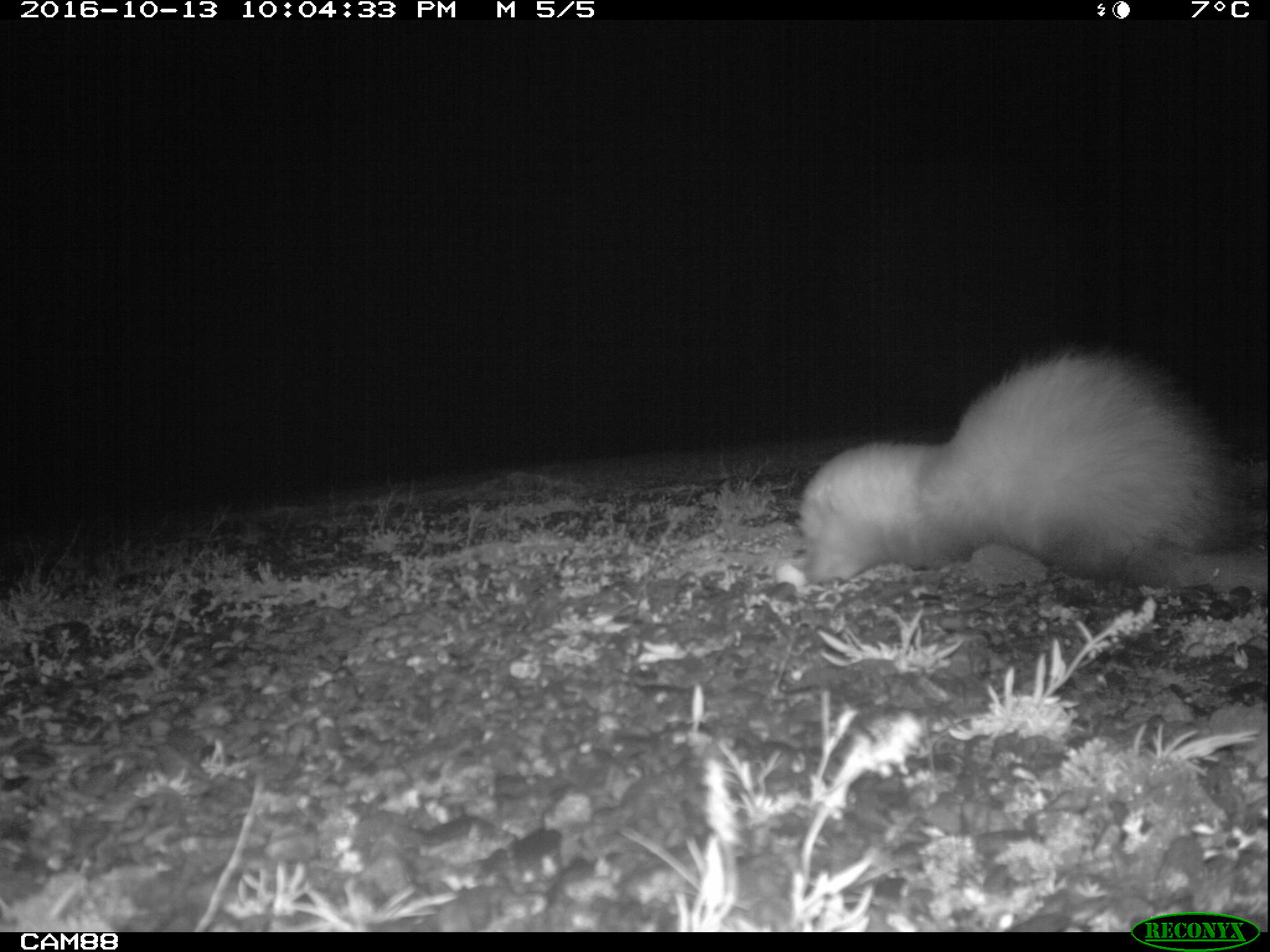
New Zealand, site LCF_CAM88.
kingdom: Animalia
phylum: Chordata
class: Mammalia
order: Carnivora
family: Mustelidae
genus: Mustela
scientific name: Mustela furo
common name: ferret